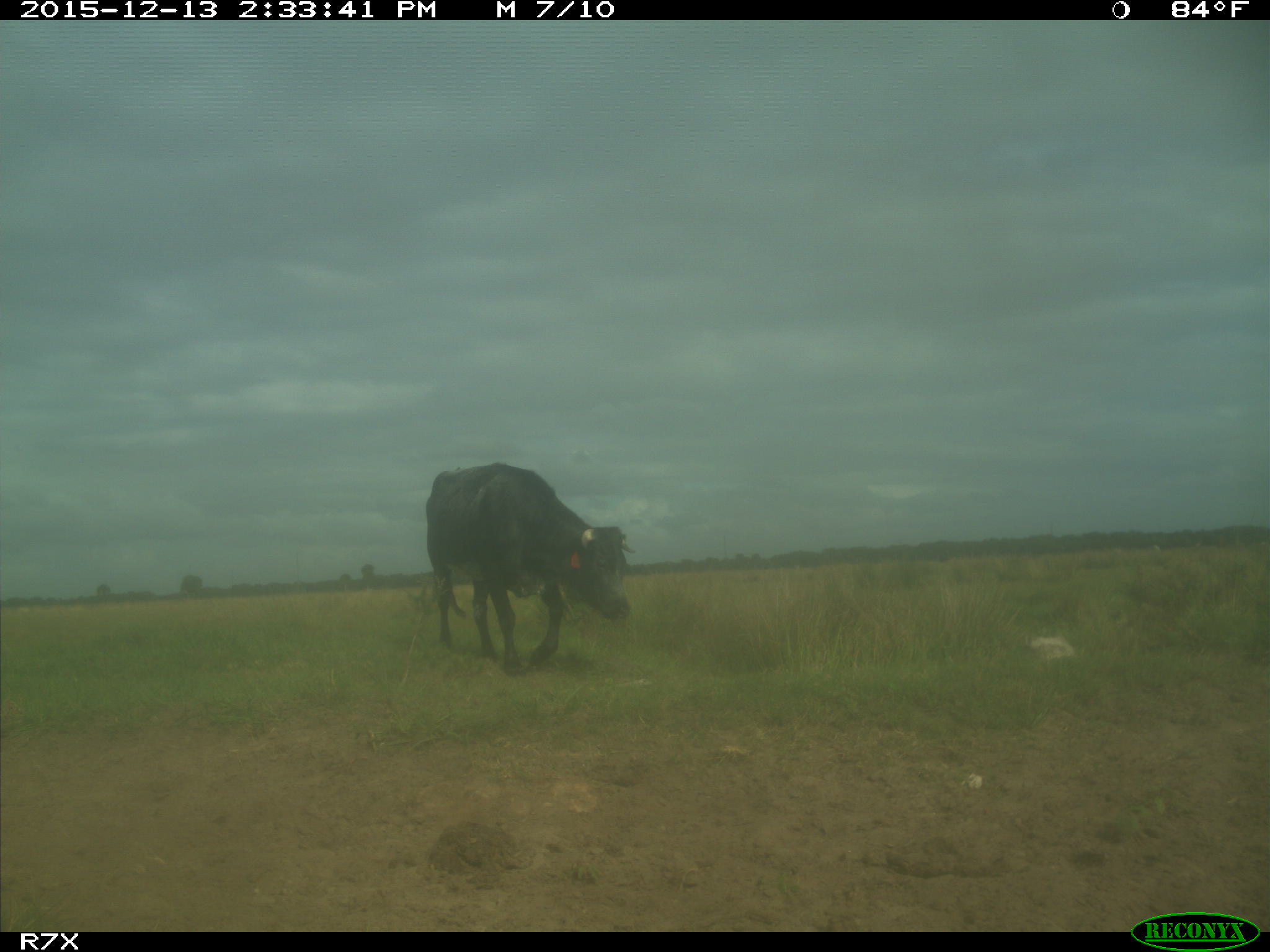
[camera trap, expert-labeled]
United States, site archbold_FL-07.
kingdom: Animalia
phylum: Chordata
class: Mammalia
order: Artiodactyla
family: Bovidae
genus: Bos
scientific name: Bos taurus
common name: domestic cow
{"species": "Bos taurus (domestic cow)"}